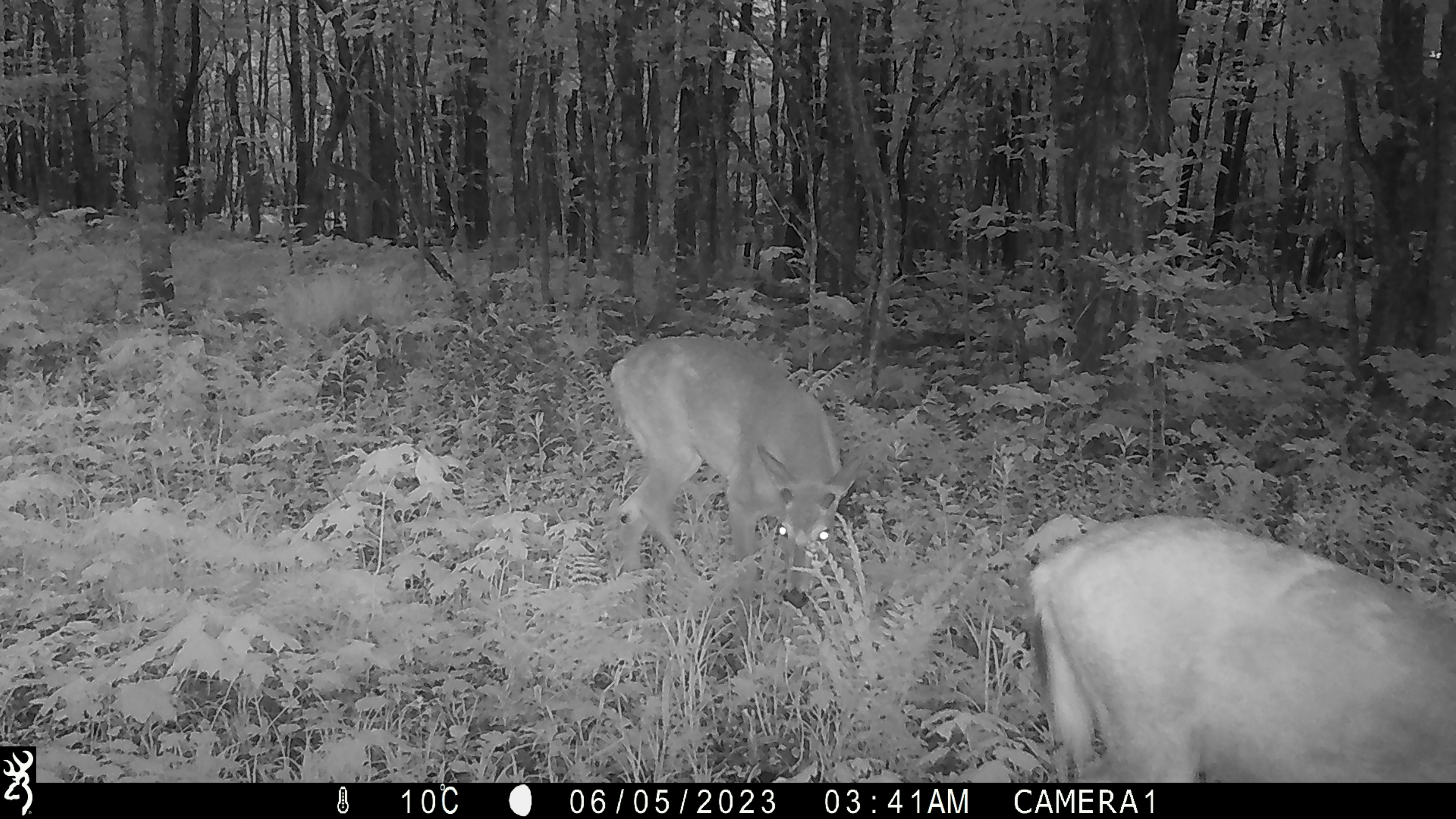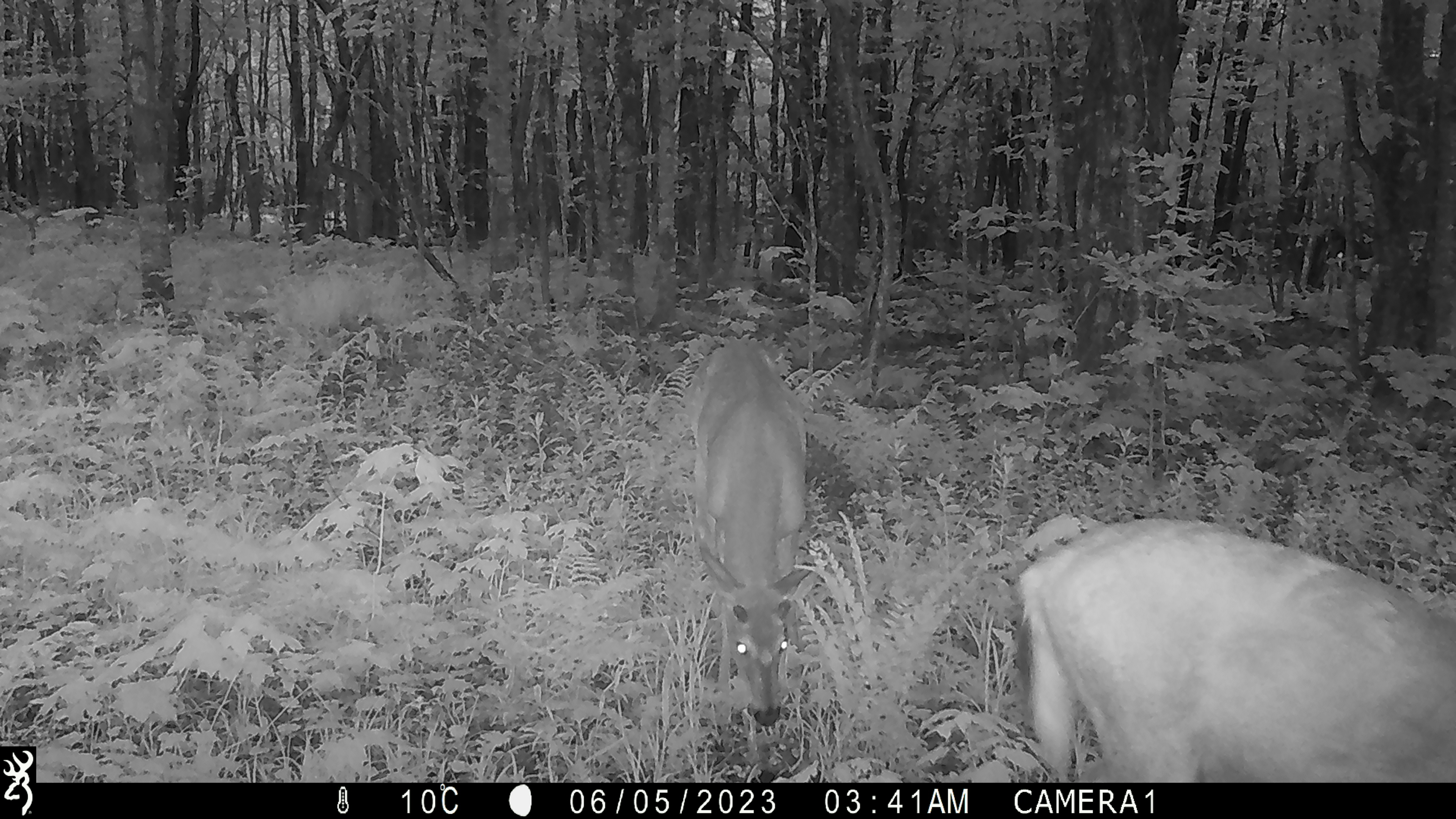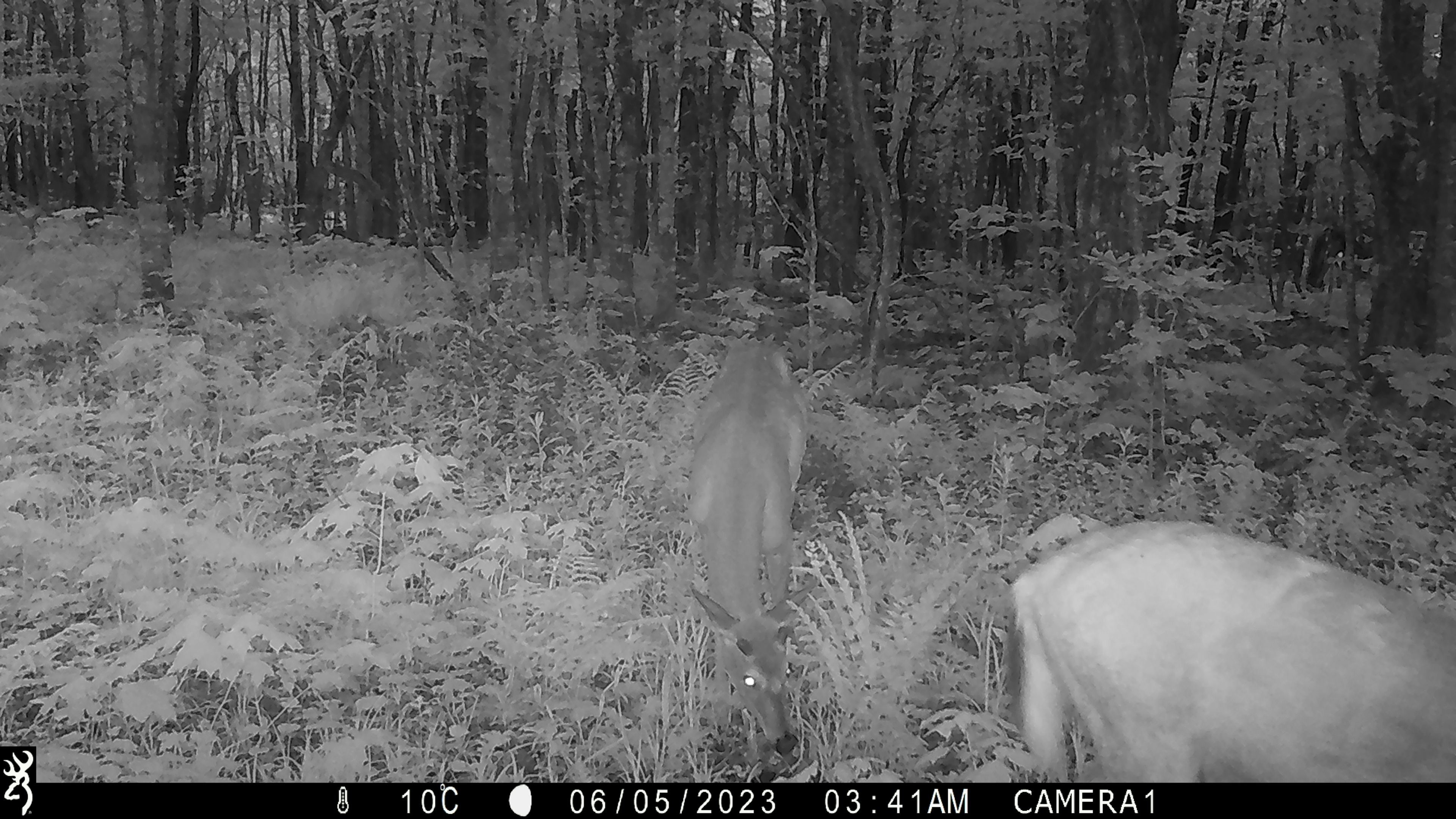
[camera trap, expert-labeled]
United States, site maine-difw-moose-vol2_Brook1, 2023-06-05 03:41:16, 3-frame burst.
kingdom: Animalia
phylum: Chordata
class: Mammalia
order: Artiodactyla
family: Cervidae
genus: Odocoileus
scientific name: Odocoileus virginianus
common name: white-tailed deer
White-tailed deer (Odocoileus virginianus).